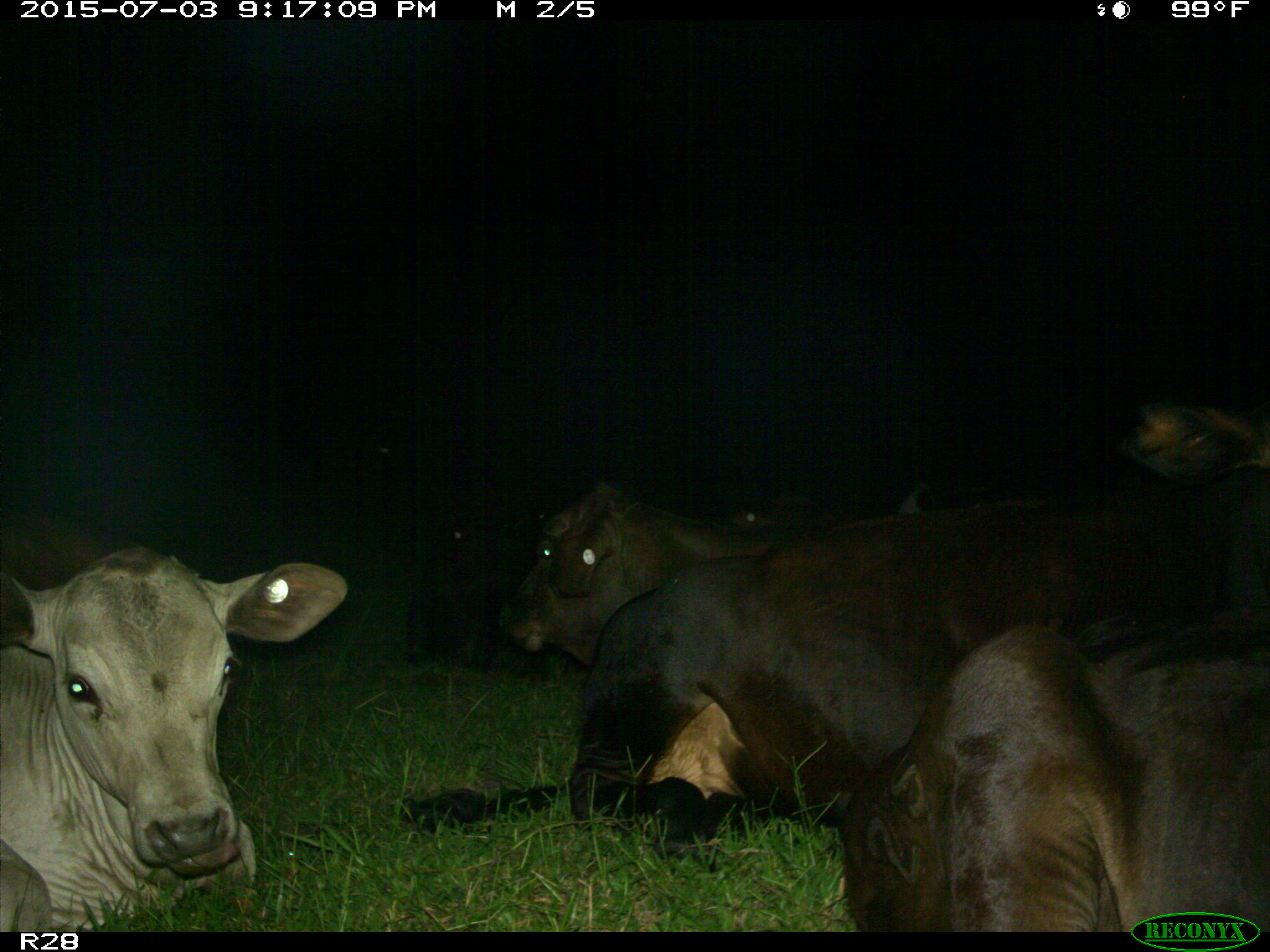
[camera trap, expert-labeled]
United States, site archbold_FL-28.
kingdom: Animalia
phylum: Chordata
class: Mammalia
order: Artiodactyla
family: Bovidae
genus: Bos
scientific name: Bos taurus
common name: domestic cow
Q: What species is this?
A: Bos taurus (domestic cow).